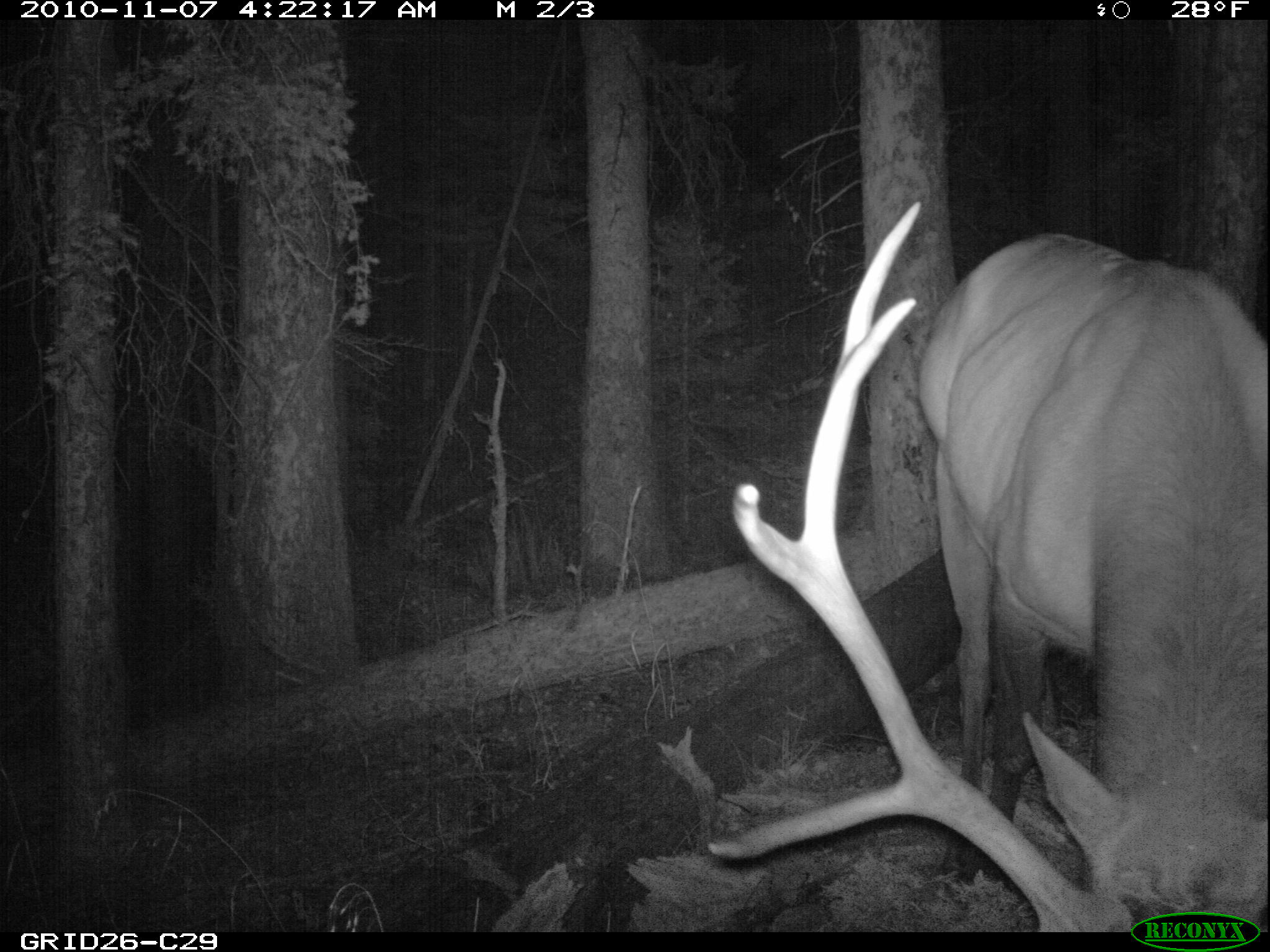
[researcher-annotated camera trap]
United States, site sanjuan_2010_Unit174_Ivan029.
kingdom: Animalia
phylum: Chordata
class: Mammalia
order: Artiodactyla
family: Cervidae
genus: Cervus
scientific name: Cervus elaphus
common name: red deer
Cervus elaphus (red deer).